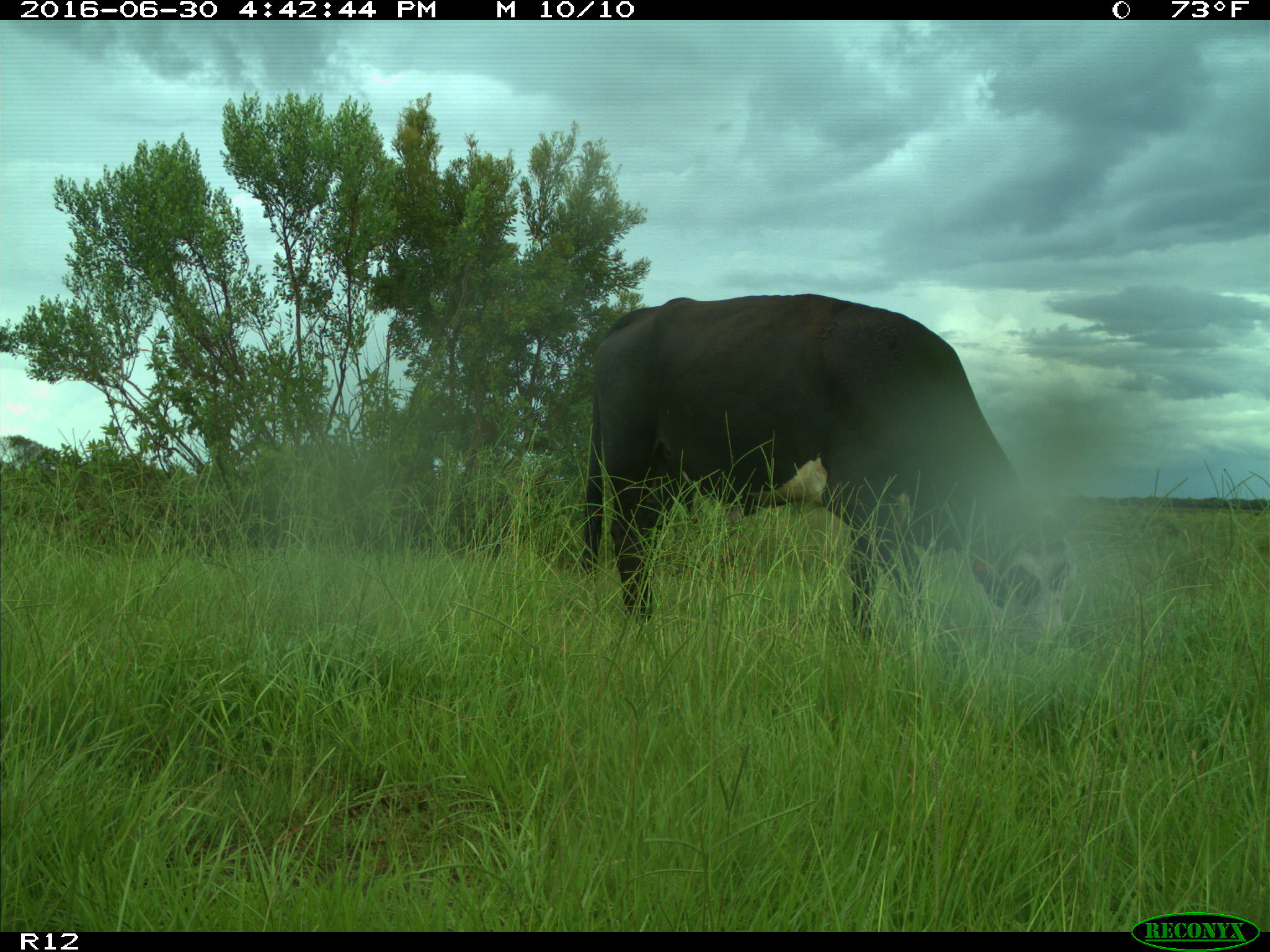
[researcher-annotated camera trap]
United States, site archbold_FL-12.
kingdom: Animalia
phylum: Chordata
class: Mammalia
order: Artiodactyla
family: Bovidae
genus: Bos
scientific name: Bos taurus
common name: domestic cow